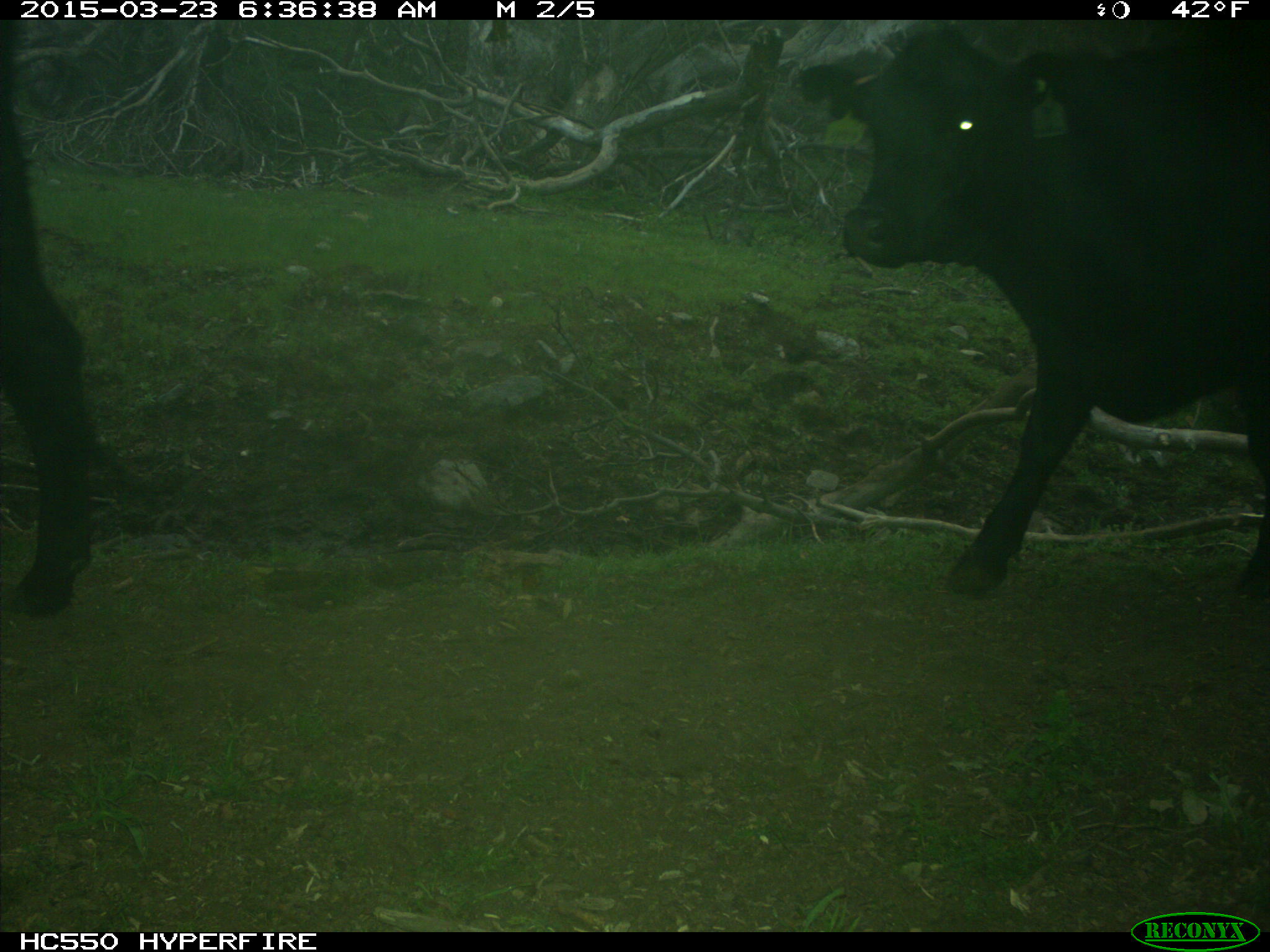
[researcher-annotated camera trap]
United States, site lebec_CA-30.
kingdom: Animalia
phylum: Chordata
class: Mammalia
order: Artiodactyla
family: Bovidae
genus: Bos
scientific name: Bos taurus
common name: domestic cow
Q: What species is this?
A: Bos taurus (domestic cow).